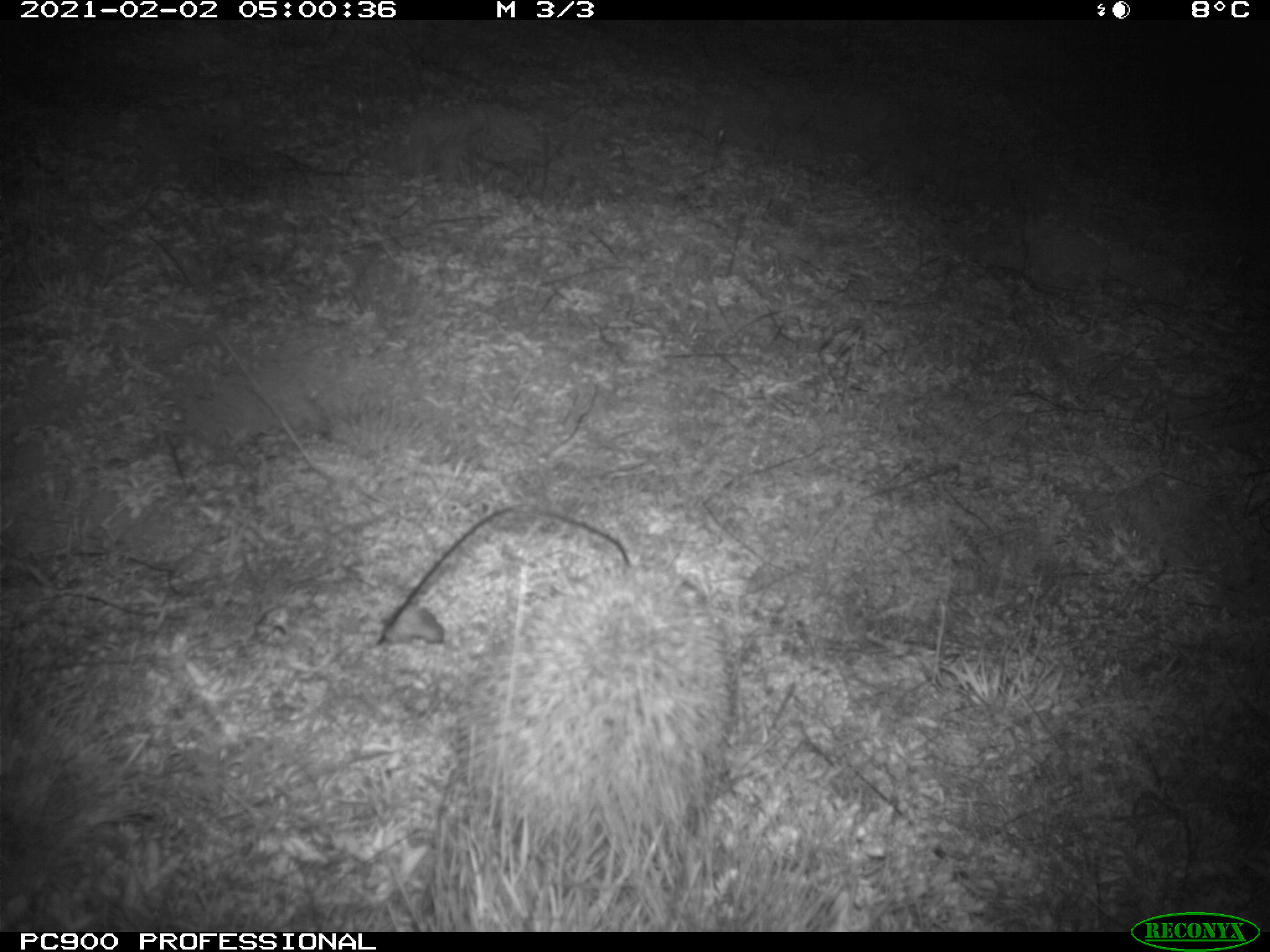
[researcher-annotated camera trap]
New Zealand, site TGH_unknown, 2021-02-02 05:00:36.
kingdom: Animalia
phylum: Chordata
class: Mammalia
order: Eulipotyphla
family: Erinaceidae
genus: Erinaceus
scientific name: Erinaceus europaeus europaeus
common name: european hedgehog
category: hedgehog